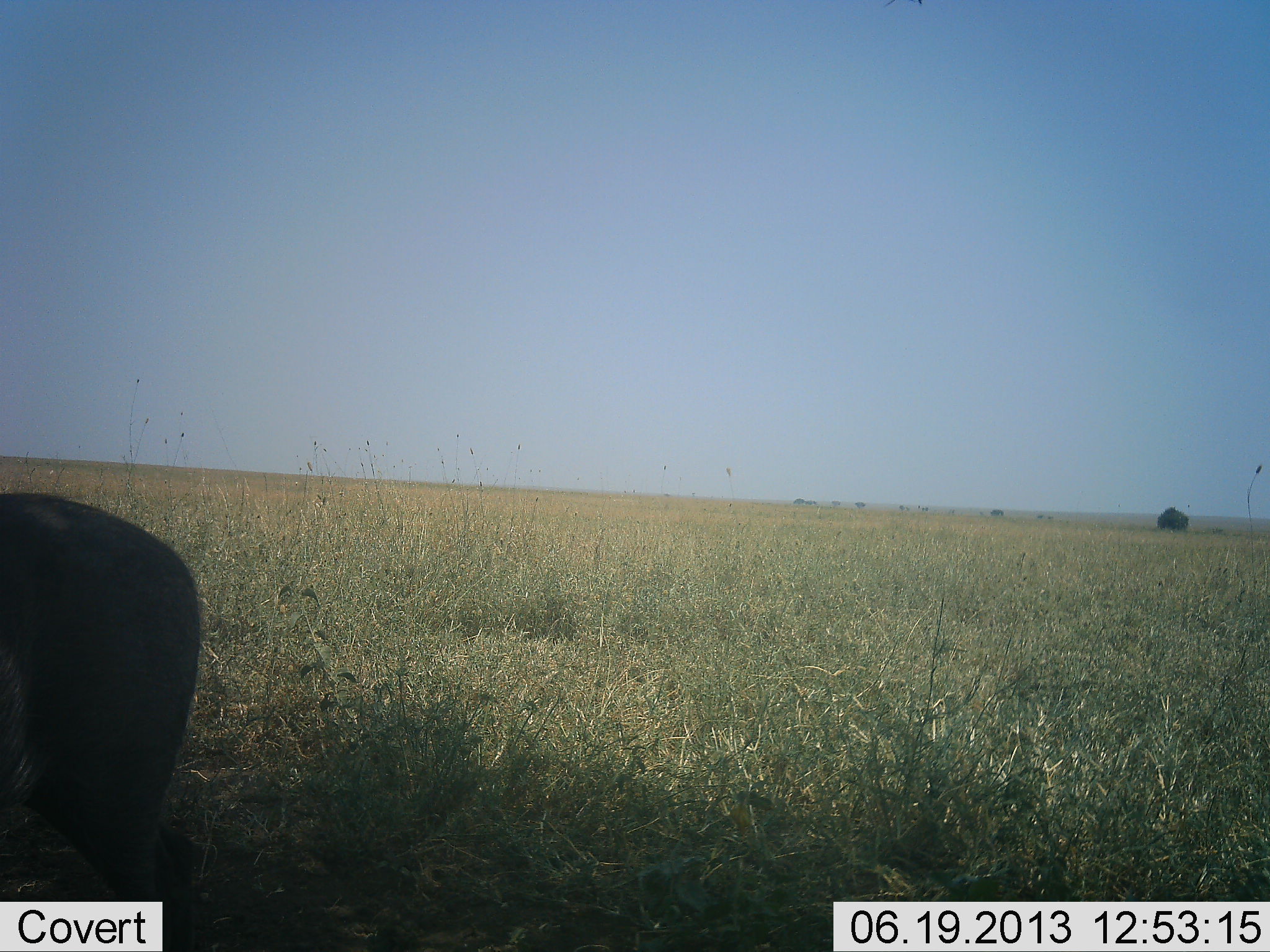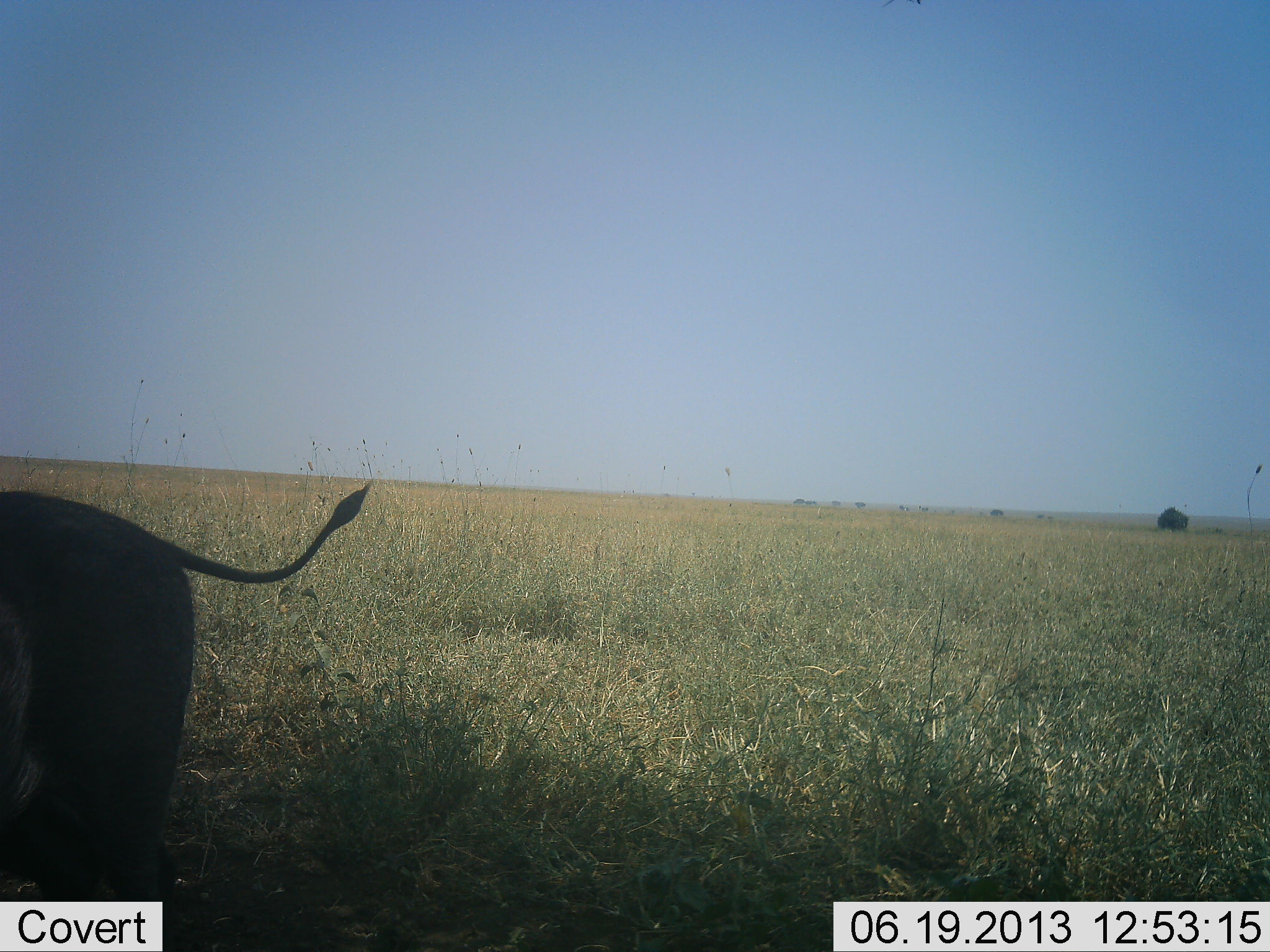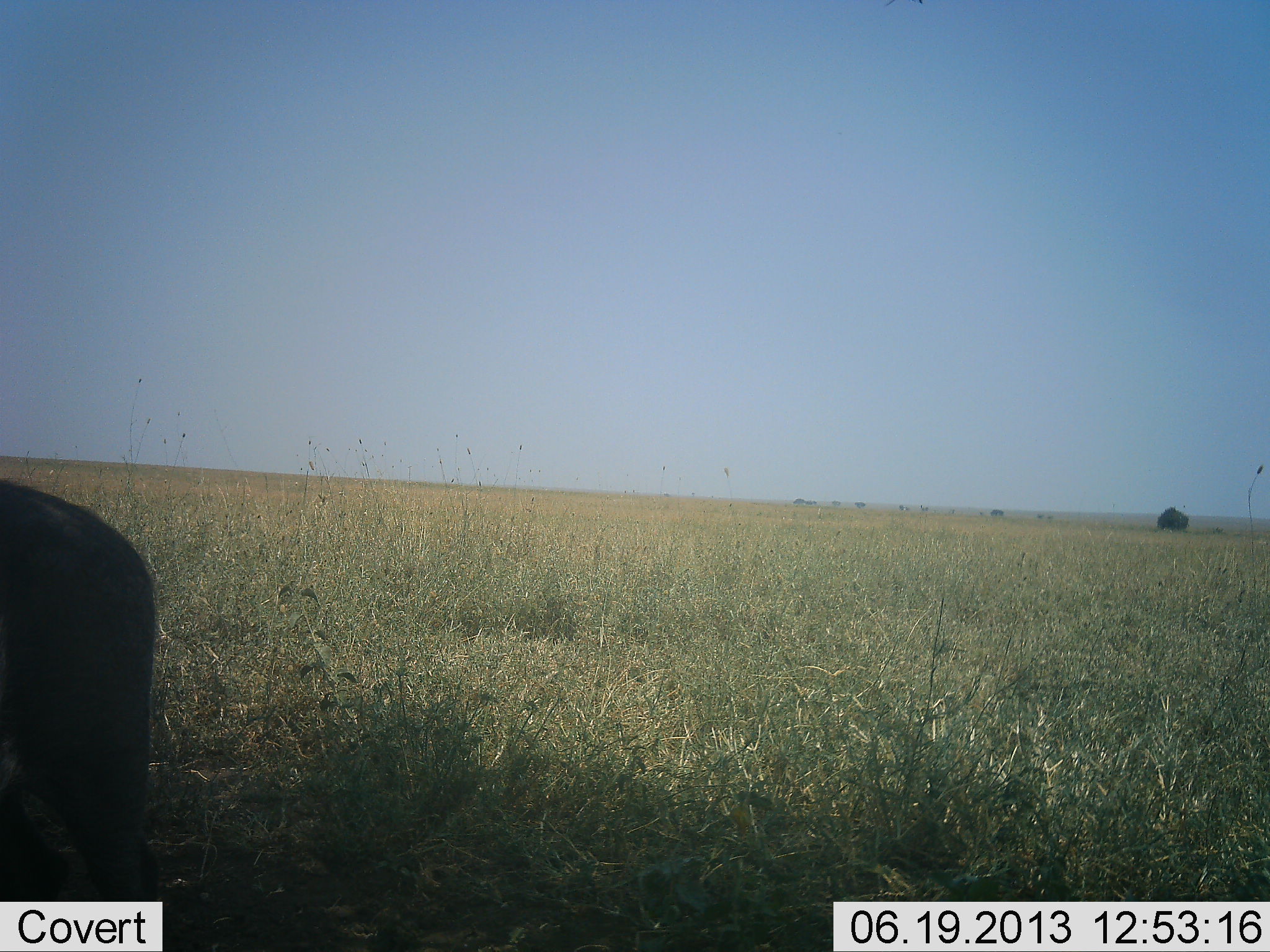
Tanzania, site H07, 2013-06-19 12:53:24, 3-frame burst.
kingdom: Animalia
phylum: Chordata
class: Mammalia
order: Artiodactyla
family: Suidae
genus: Phacochoerus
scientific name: Phacochoerus africanus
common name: warthog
Warthog (Phacochoerus africanus), count 1. Behavior (volunteer vote fractions): standing 81%, resting 0%, moving 6%, interacting 0%. Young present (vote fraction): 0%. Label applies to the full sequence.